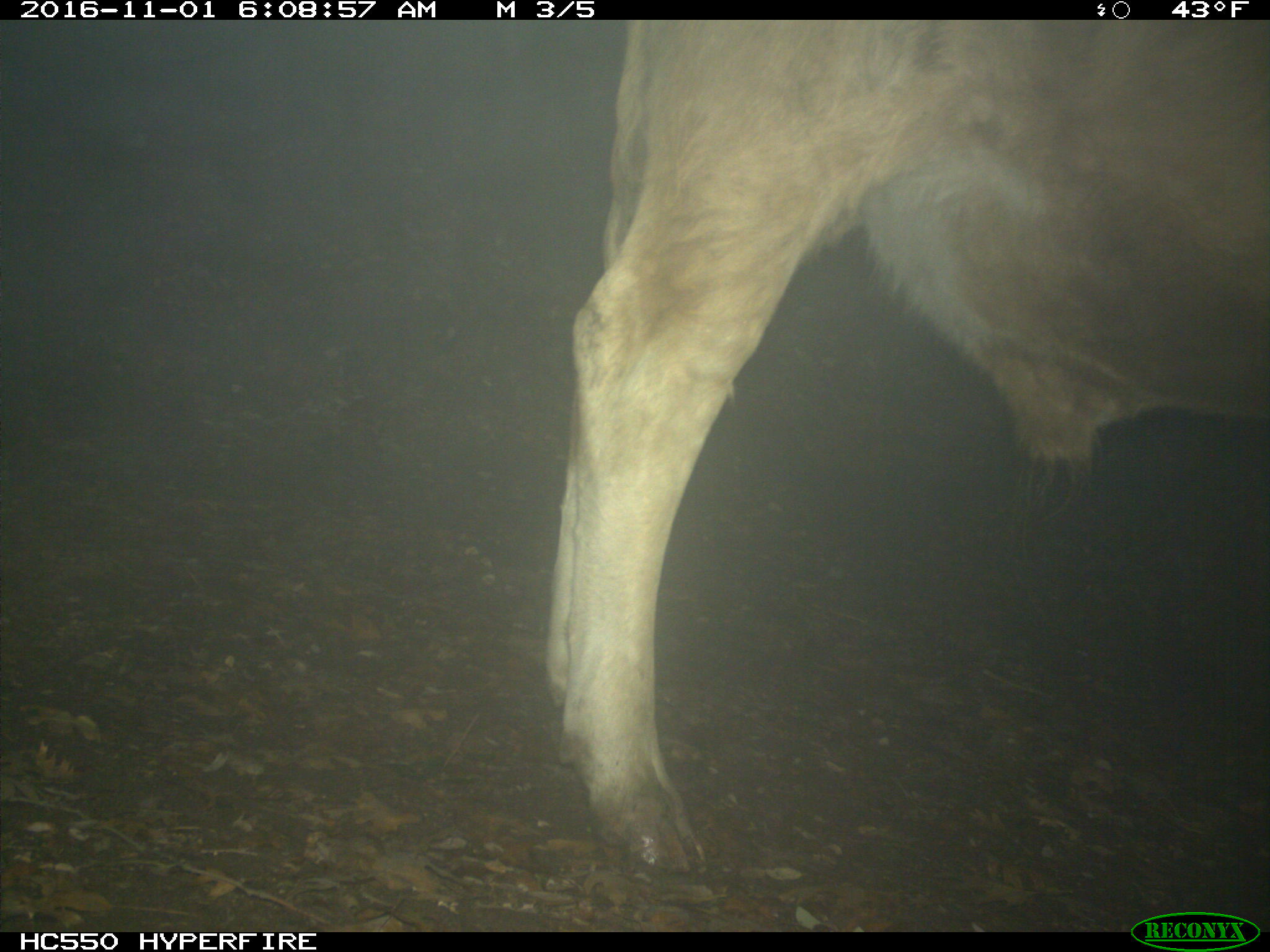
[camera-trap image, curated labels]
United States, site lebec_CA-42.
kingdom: Animalia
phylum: Chordata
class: Mammalia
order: Artiodactyla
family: Bovidae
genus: Bos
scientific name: Bos taurus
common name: domestic cow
Bos taurus (domestic cow).